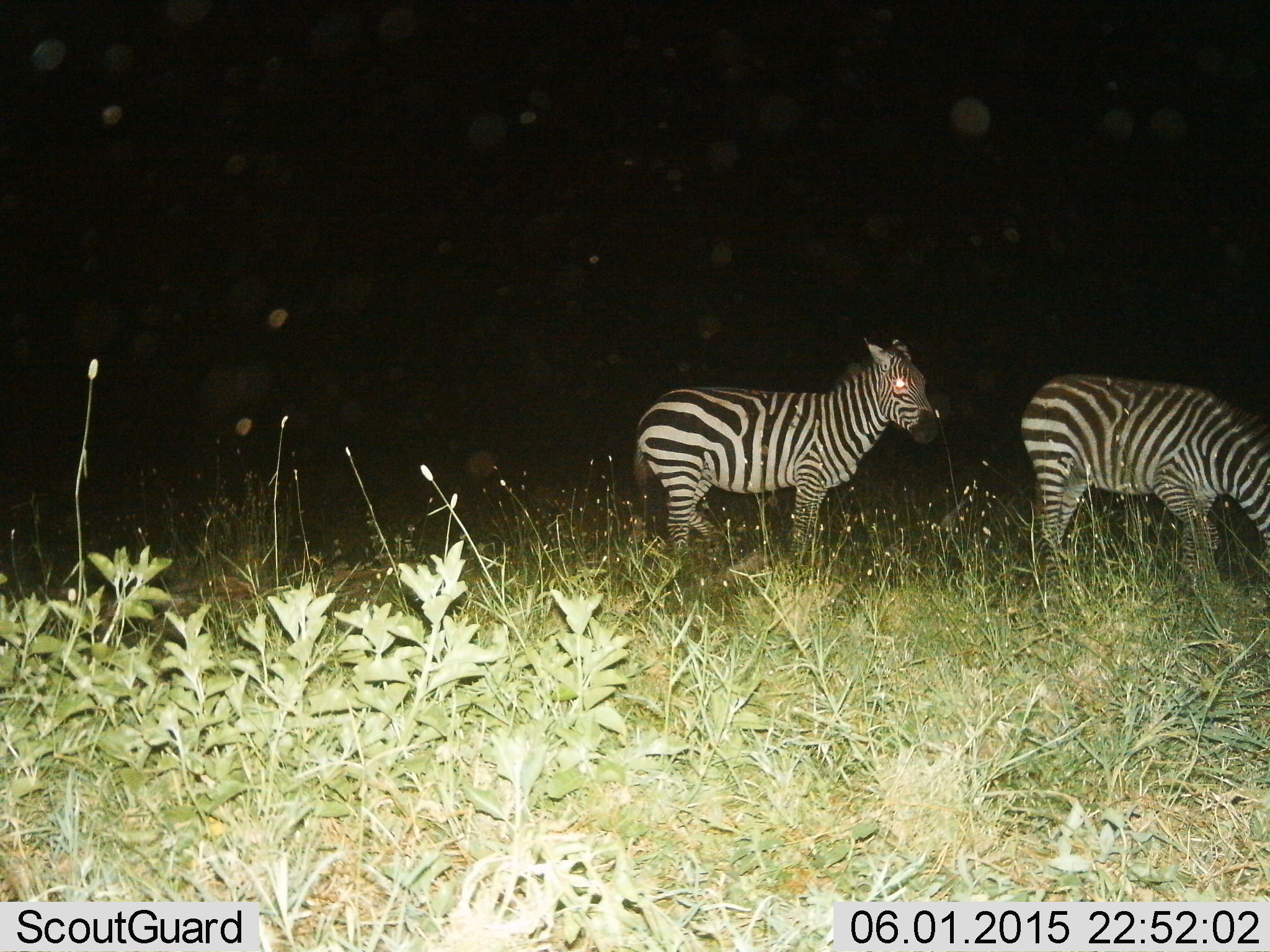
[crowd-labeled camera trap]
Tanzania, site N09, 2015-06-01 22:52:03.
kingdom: Animalia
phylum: Chordata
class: Mammalia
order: Perissodactyla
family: Equidae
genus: Equus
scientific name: Equus quagga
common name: plains zebra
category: zebra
Zebra (plains zebra) (Equus quagga), count 2. Behavior (volunteer vote fractions): standing 100%, resting 0%, moving 0%, interacting 0%. Young present (vote fraction): 0%. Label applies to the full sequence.